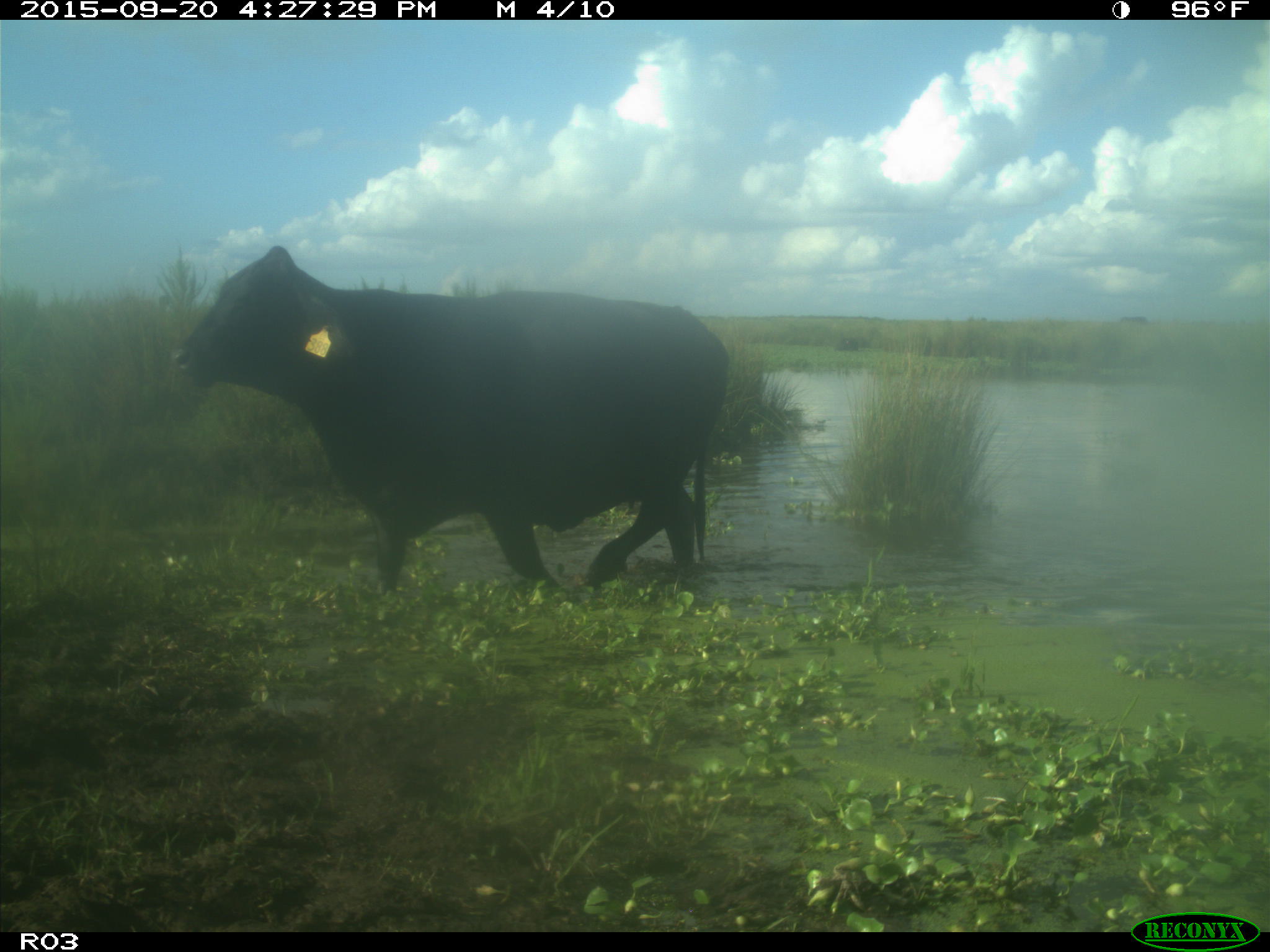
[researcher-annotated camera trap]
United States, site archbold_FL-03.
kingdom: Animalia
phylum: Chordata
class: Mammalia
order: Artiodactyla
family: Bovidae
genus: Bos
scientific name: Bos taurus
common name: domestic cow